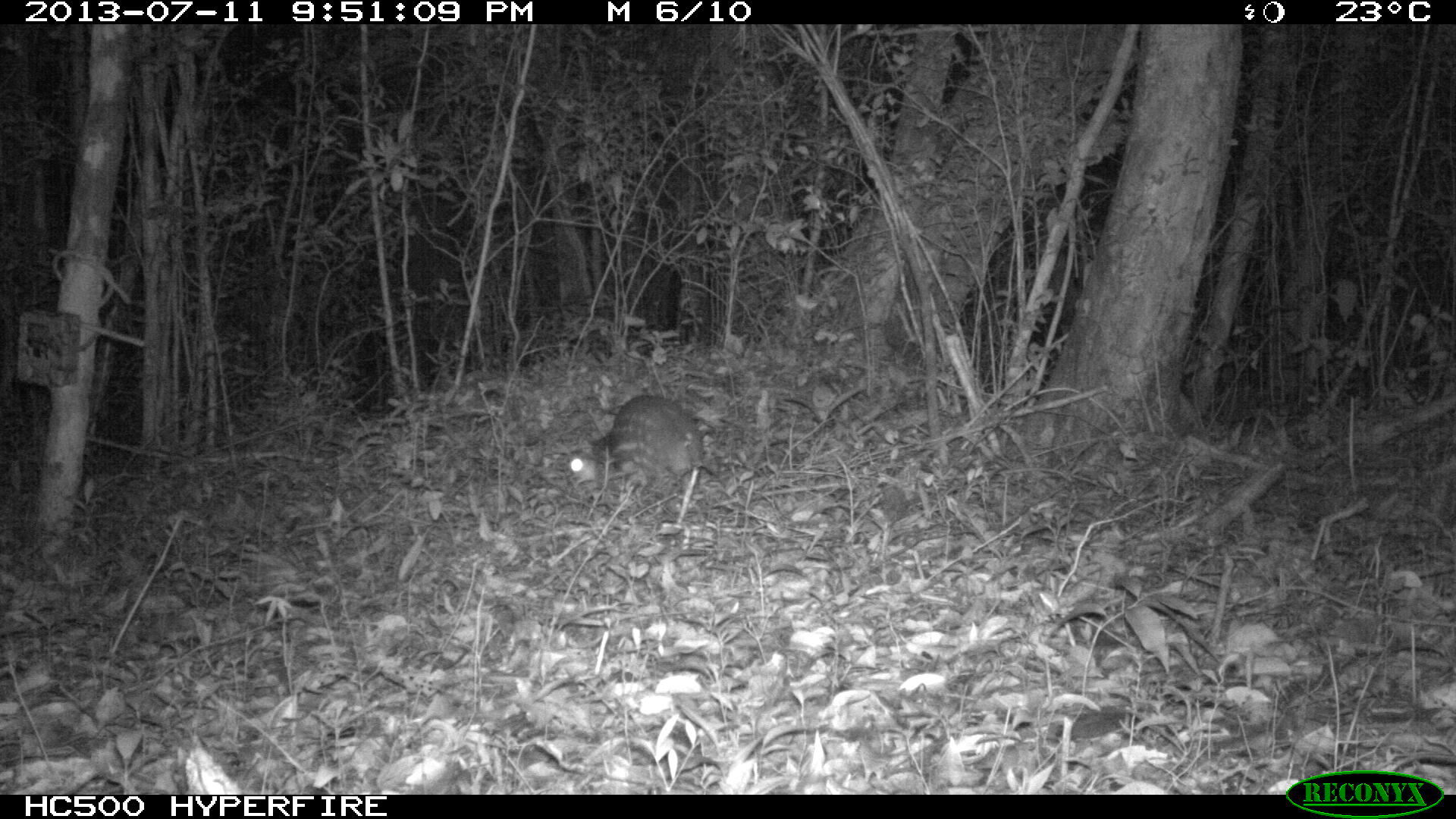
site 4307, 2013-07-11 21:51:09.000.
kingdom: Animalia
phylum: Chordata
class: Mammalia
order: Rodentia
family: Cuniculidae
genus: Cuniculus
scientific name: Cuniculus paca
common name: lowland paca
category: agouti paca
Agouti paca (lowland paca) (Cuniculus paca), count 1.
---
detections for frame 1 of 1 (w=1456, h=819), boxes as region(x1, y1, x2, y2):
agouti paca: region(566, 394, 705, 494)